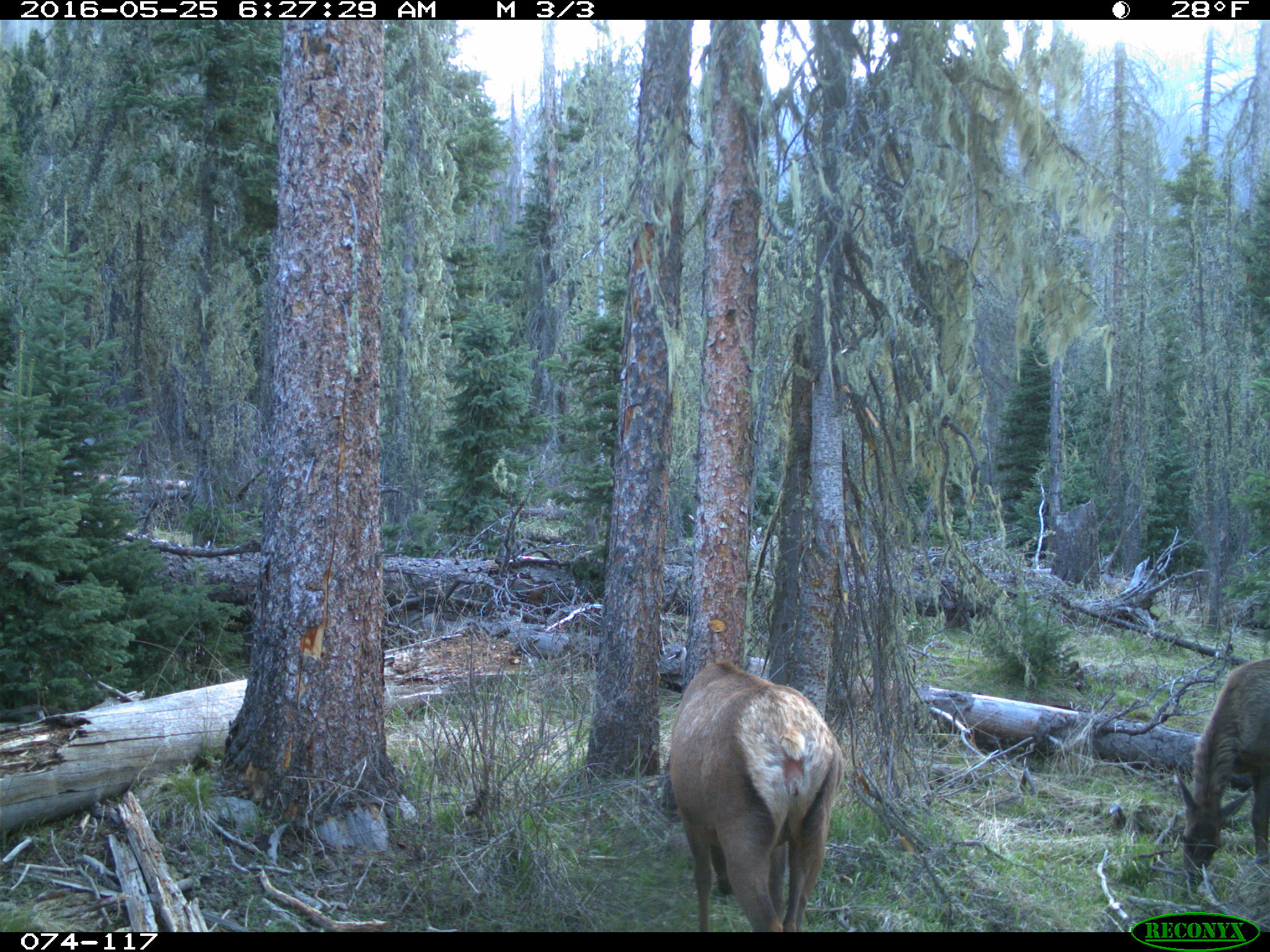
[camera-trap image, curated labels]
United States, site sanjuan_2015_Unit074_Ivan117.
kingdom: Animalia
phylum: Chordata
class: Mammalia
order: Artiodactyla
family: Cervidae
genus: Cervus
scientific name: Cervus elaphus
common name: red deer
Cervus elaphus (red deer).